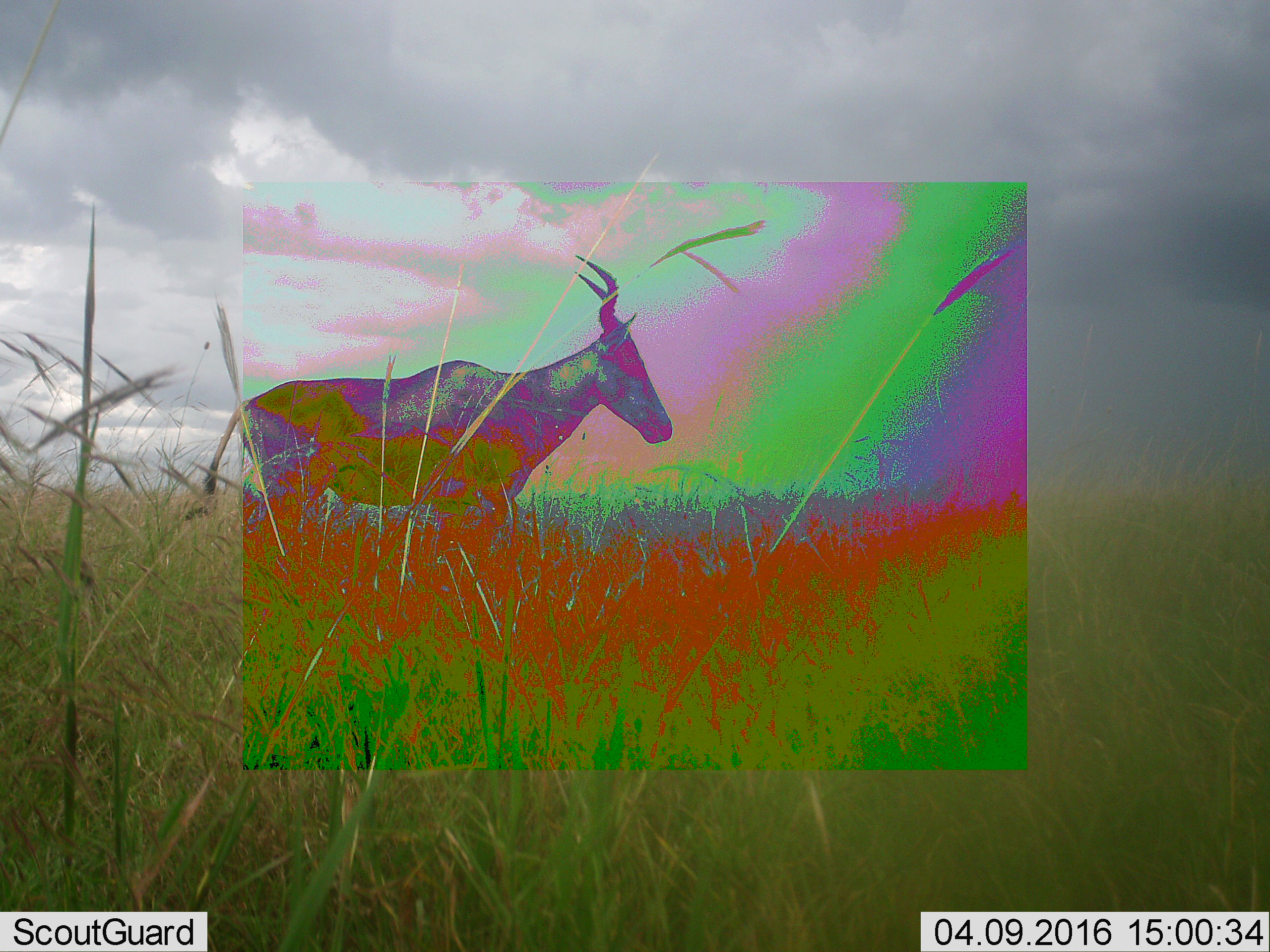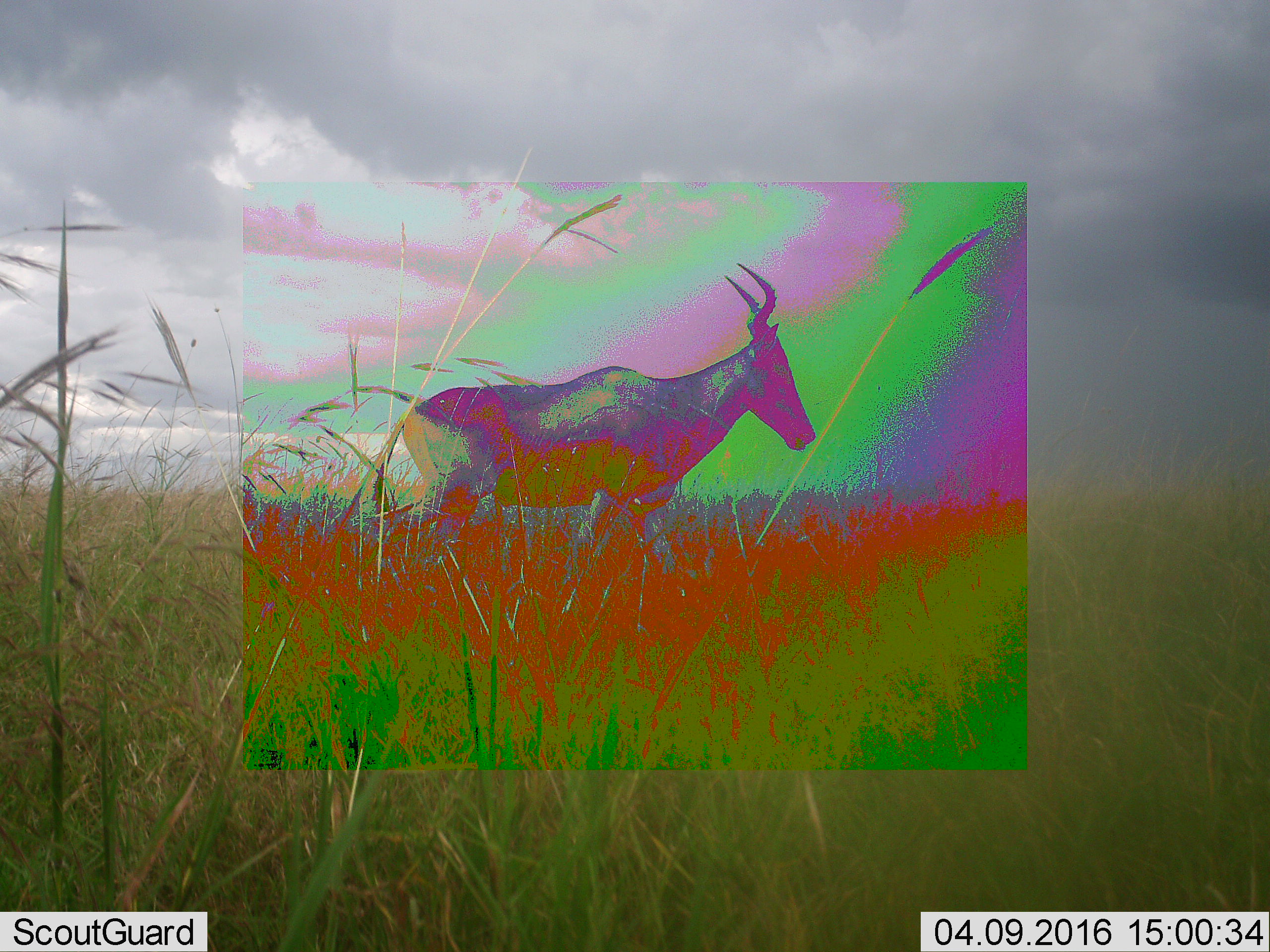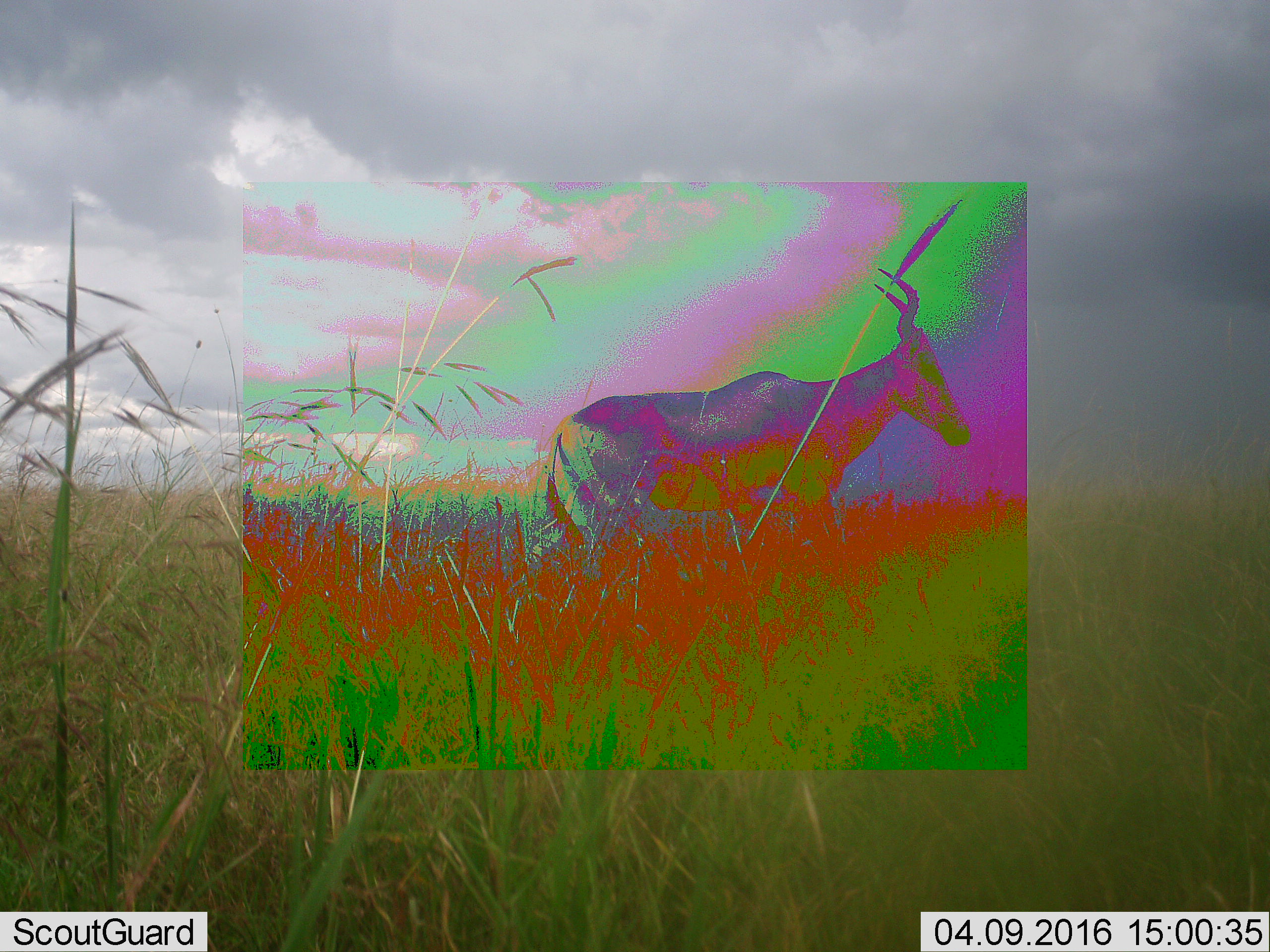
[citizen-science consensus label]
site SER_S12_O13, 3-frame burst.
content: unidentified animal